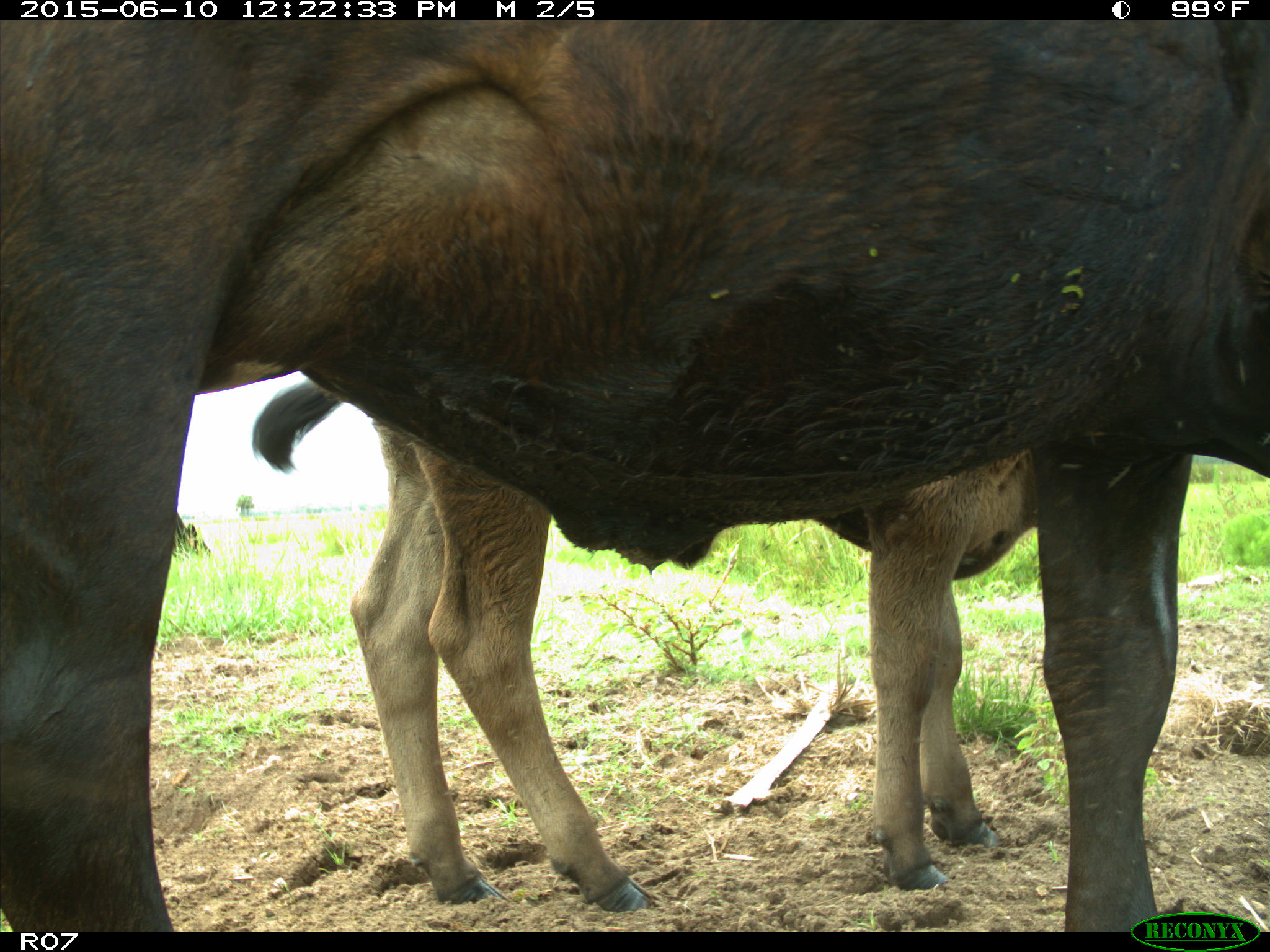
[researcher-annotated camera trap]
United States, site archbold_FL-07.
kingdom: Animalia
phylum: Chordata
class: Mammalia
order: Artiodactyla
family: Bovidae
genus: Bos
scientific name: Bos taurus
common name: domestic cow